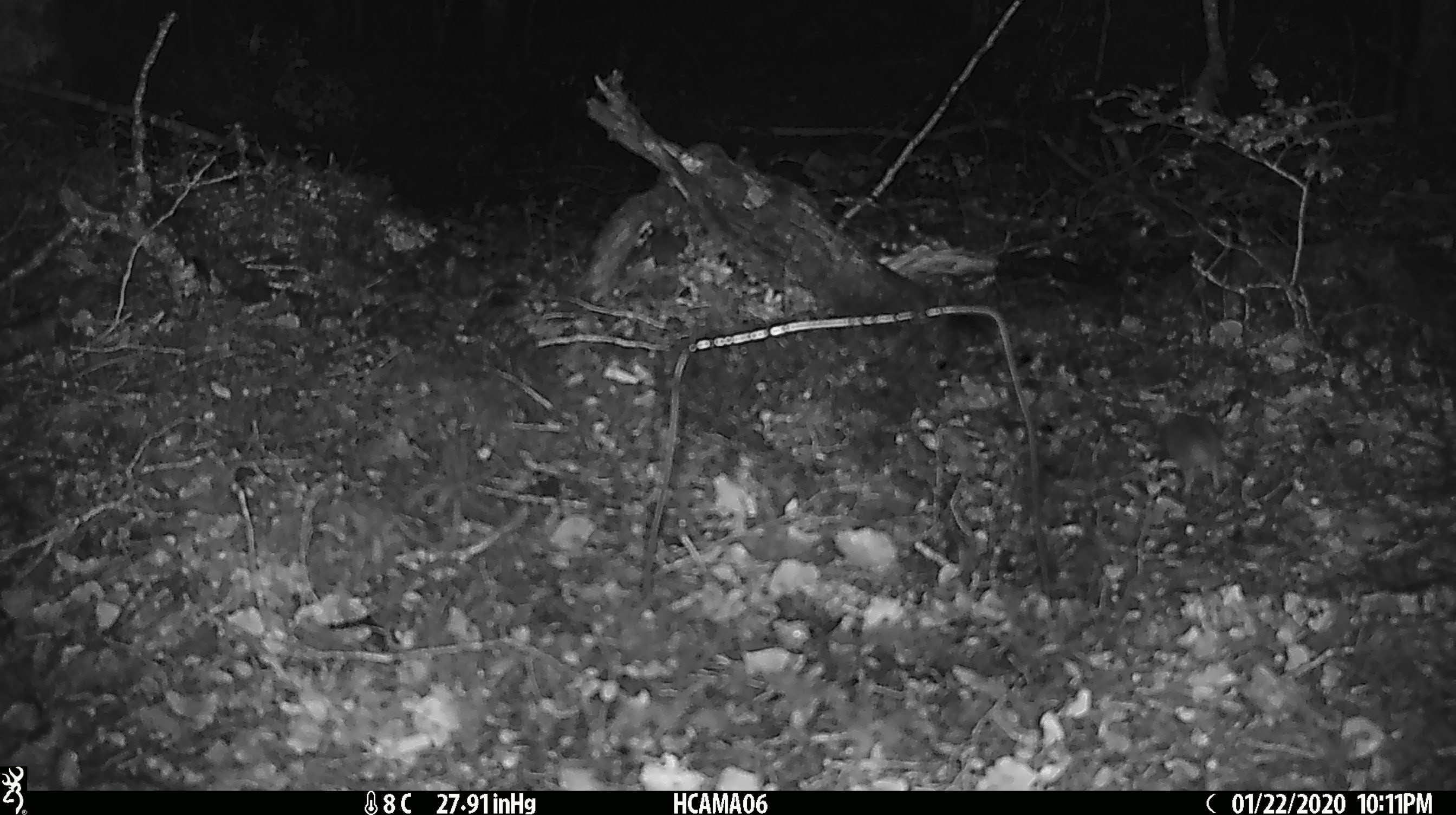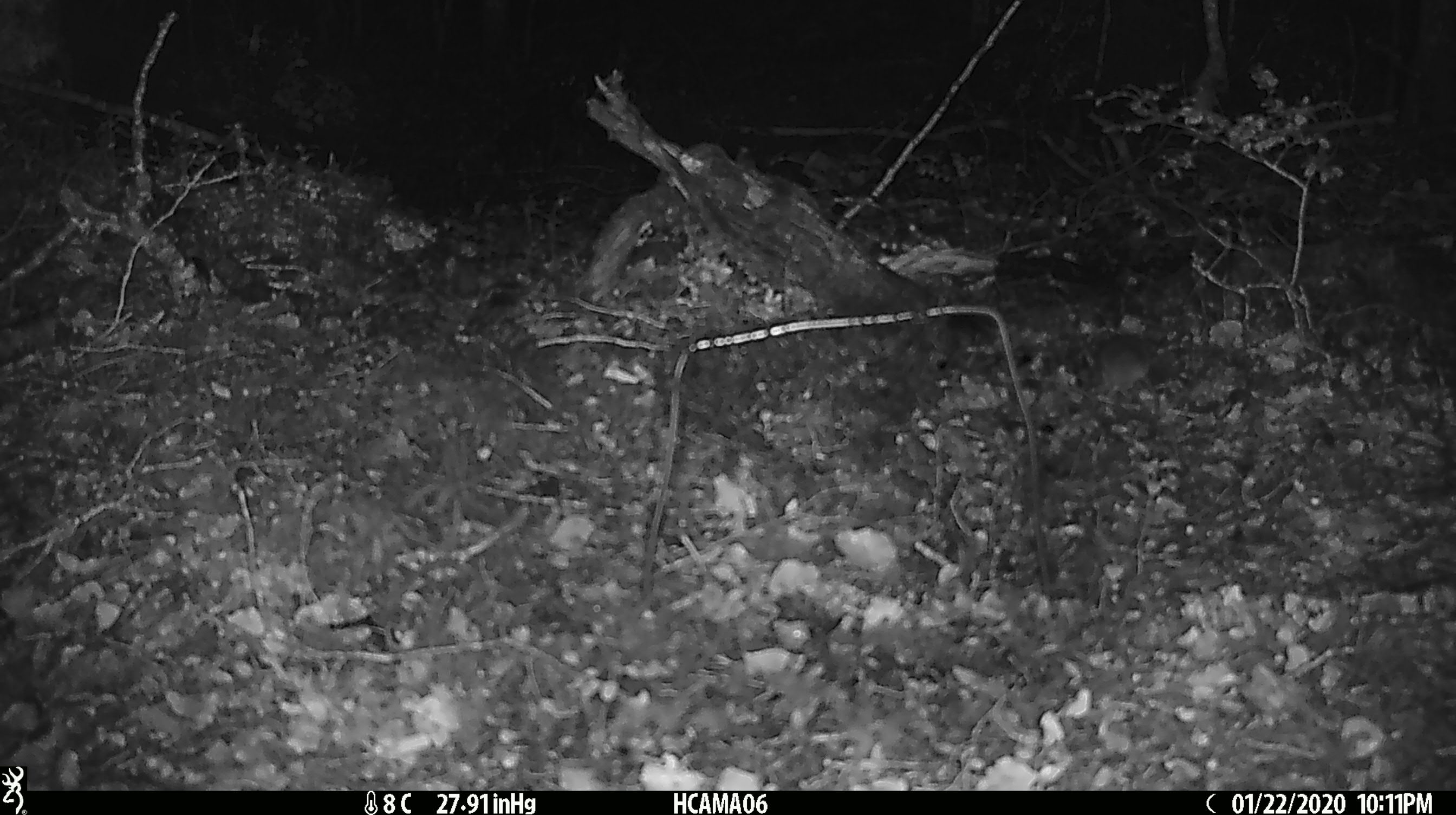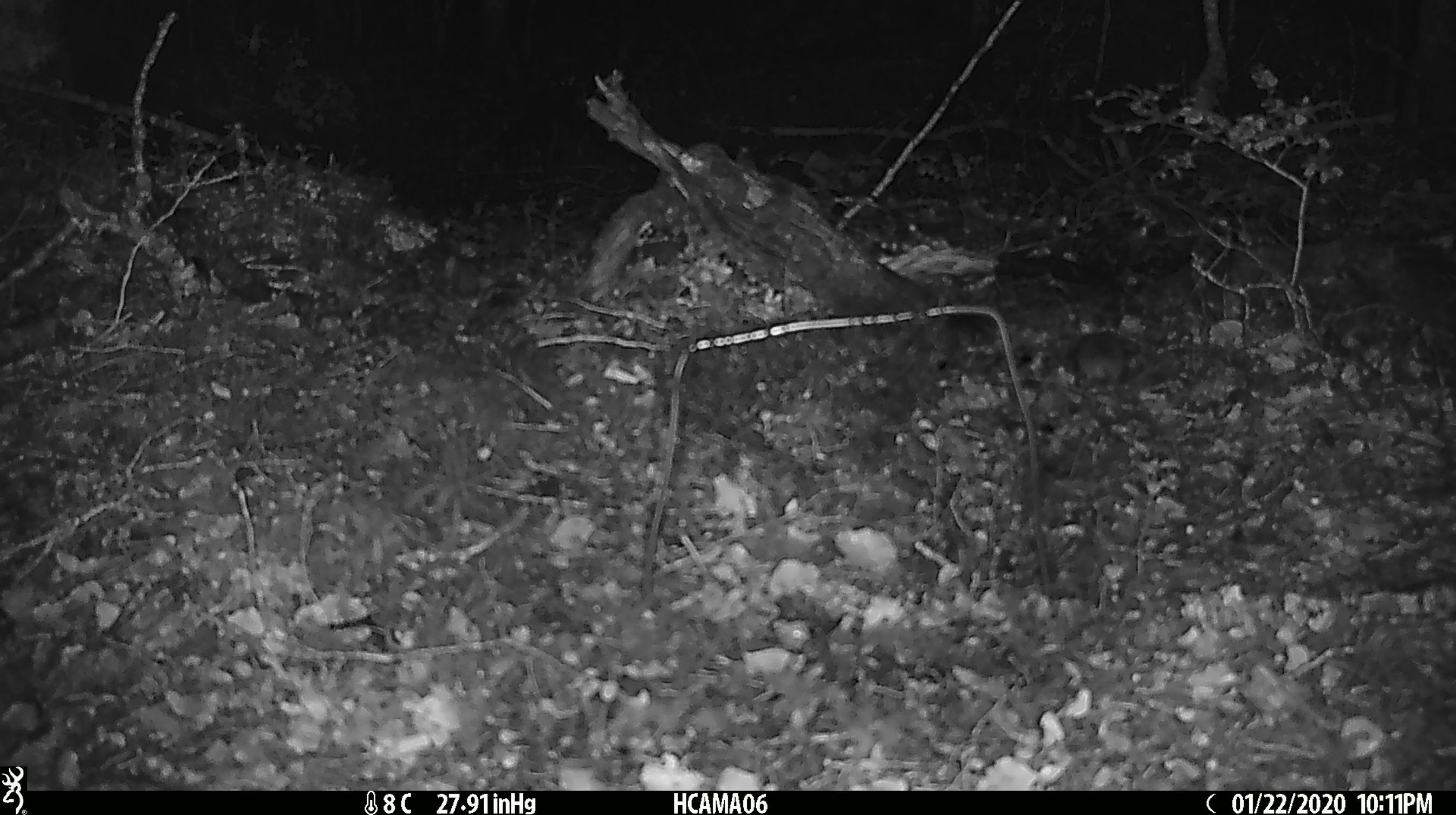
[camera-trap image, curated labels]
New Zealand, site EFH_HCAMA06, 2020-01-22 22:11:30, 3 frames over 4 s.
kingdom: Animalia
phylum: Chordata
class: Mammalia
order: Rodentia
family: Muridae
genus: Mus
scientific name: Mus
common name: mouse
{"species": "mouse (Mus)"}